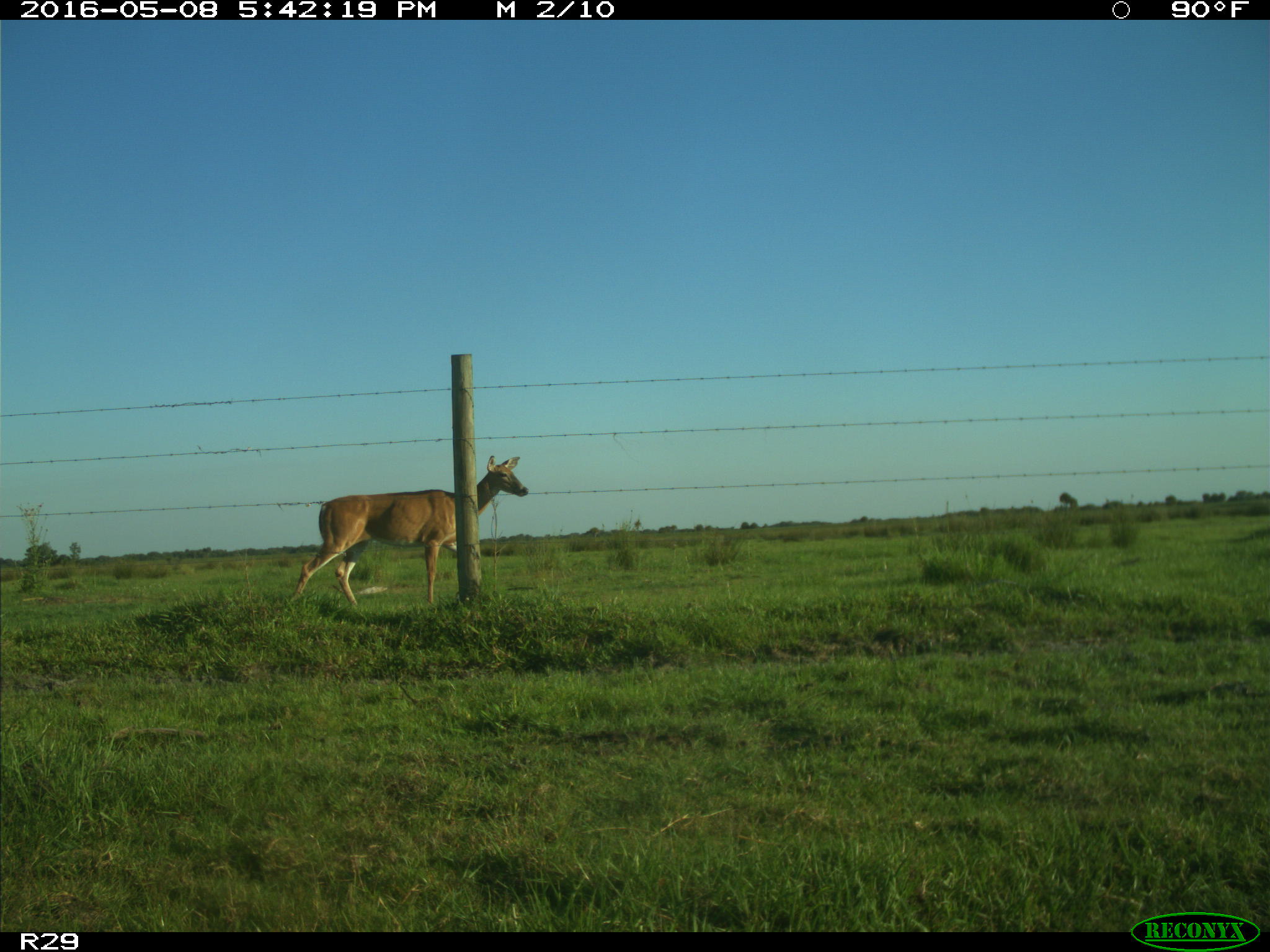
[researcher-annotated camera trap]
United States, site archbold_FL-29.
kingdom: Animalia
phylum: Chordata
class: Mammalia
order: Artiodactyla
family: Cervidae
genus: Odocoileus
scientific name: Odocoileus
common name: deer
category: unidentified deer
Unidentified deer (deer) (Odocoileus).